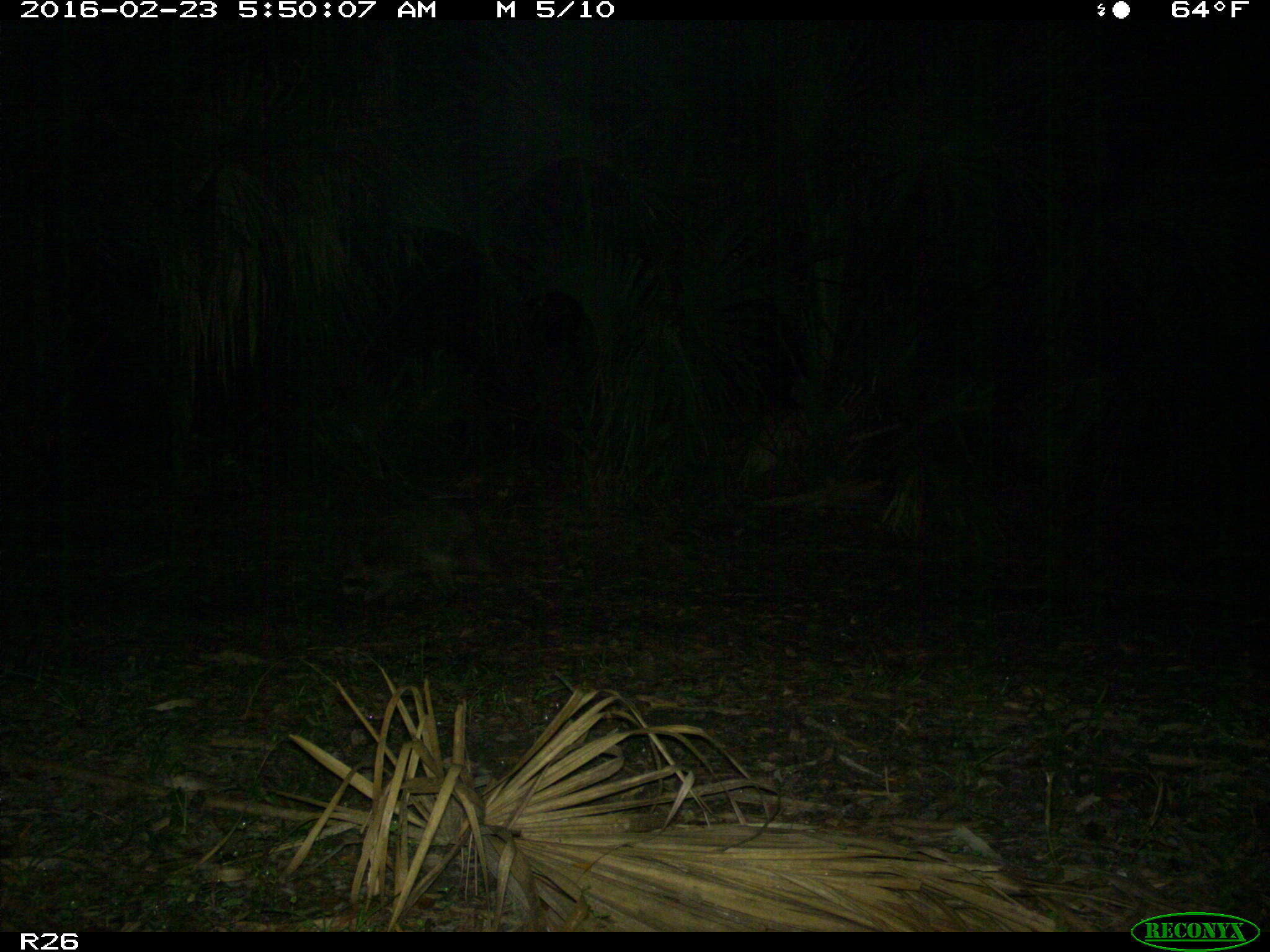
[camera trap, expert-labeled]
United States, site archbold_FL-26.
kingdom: Animalia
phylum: Chordata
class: Mammalia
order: Carnivora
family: Procyonidae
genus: Procyon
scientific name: Procyon lotor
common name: common raccoon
Procyon lotor (common raccoon).